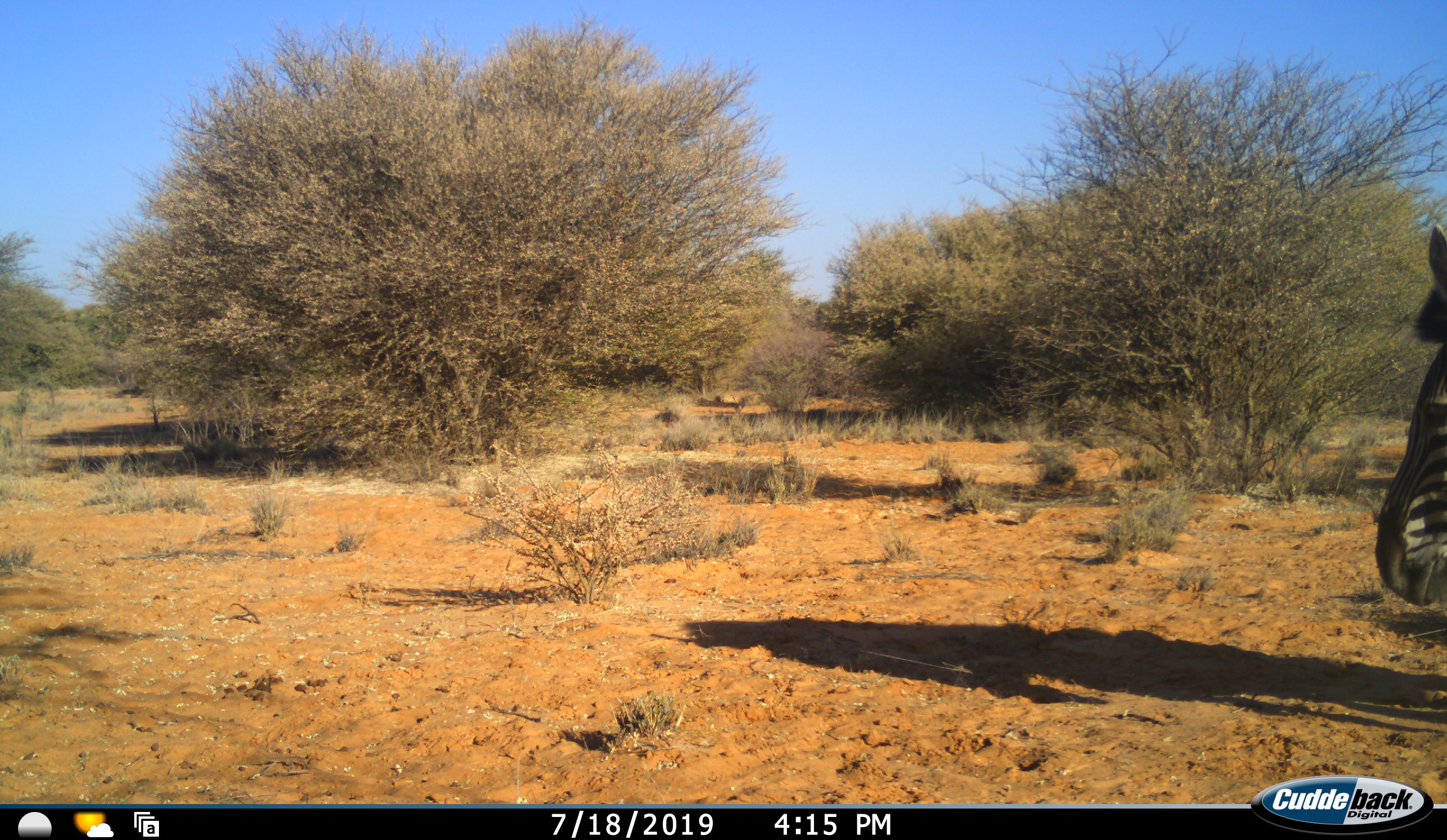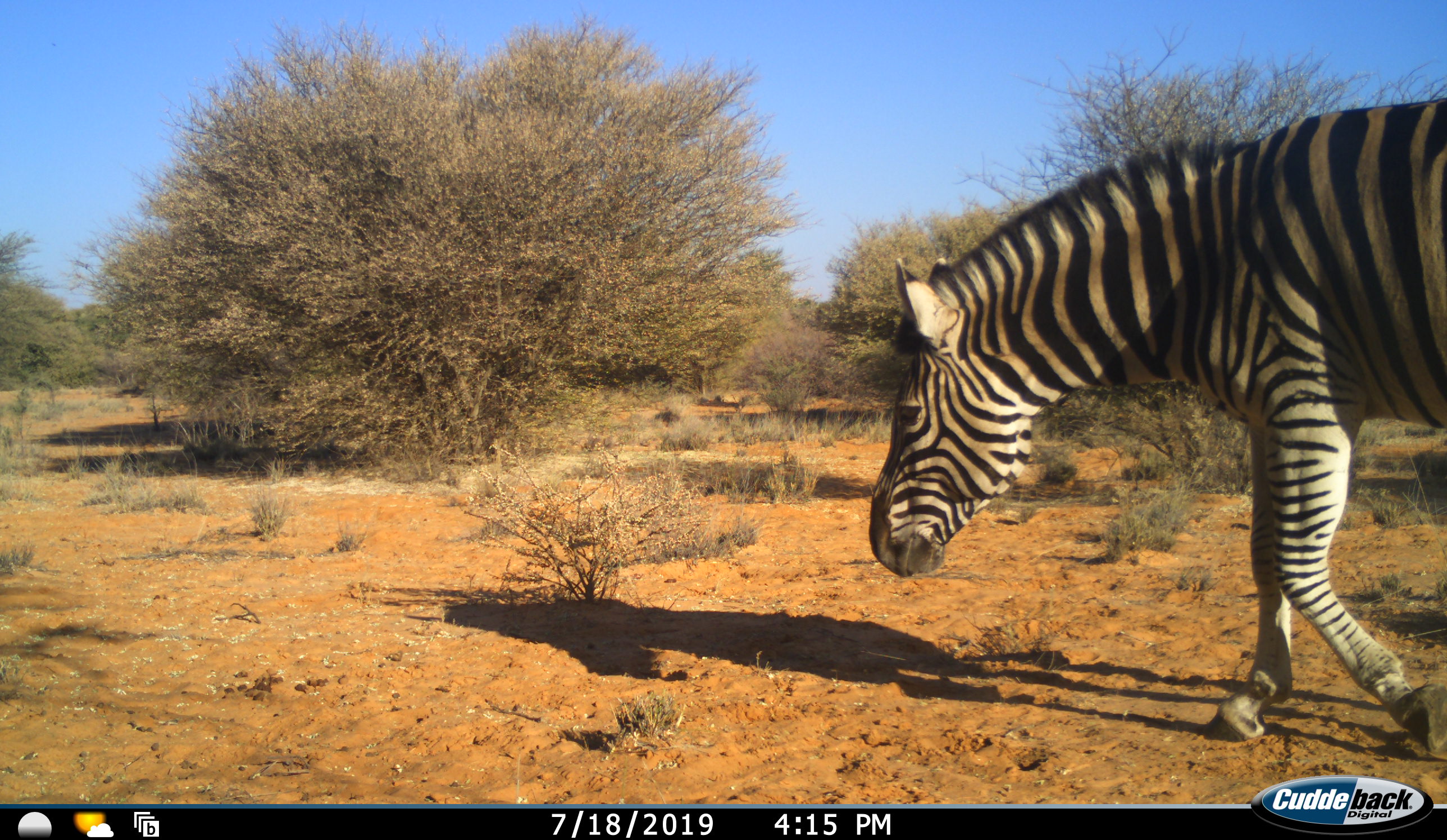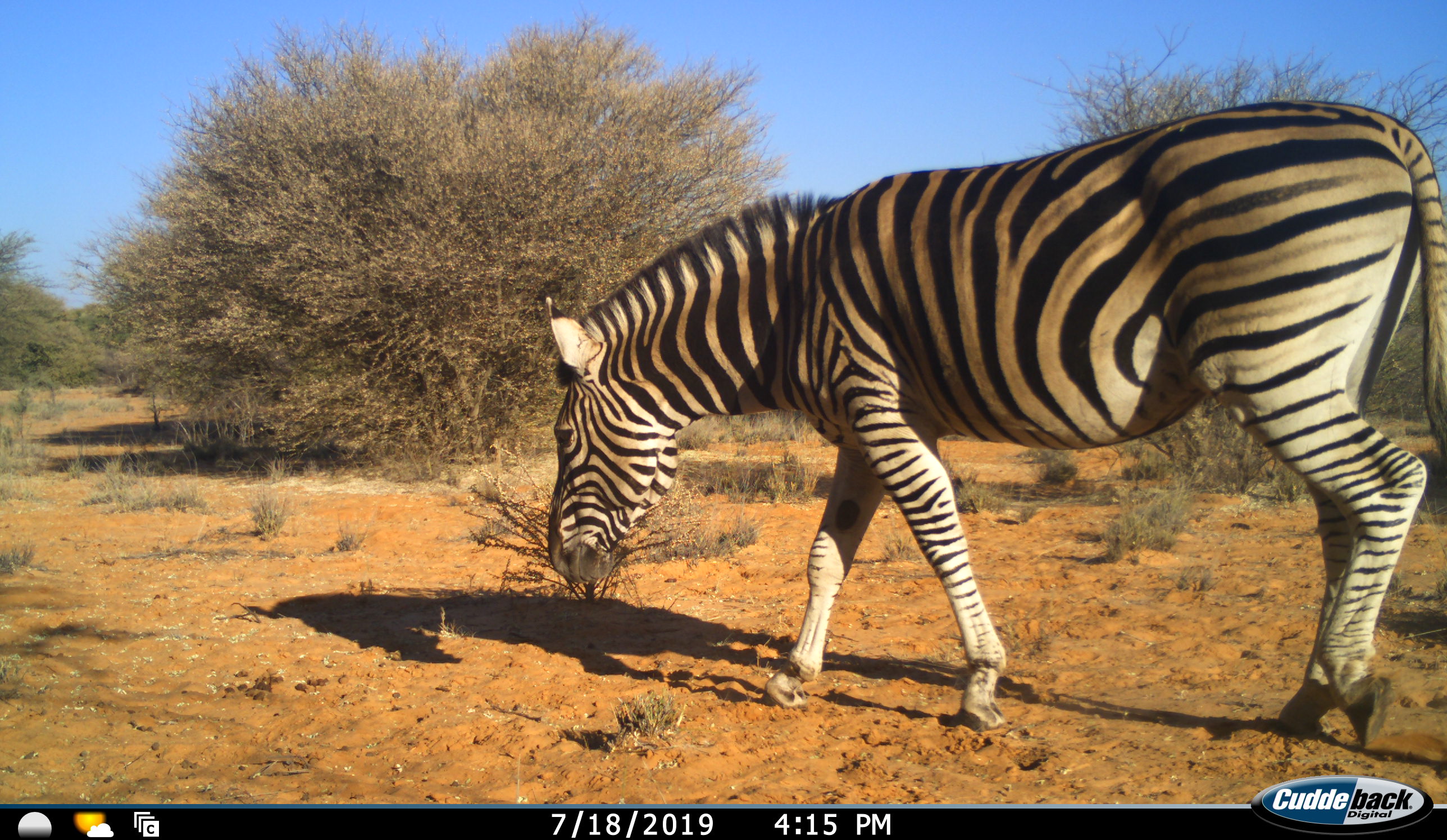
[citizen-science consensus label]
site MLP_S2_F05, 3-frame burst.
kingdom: Animalia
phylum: Chordata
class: Mammalia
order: Perissodactyla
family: Equidae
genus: Equus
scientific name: Equus quagga burchellii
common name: burchell's zebra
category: zebraburchells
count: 1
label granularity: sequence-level